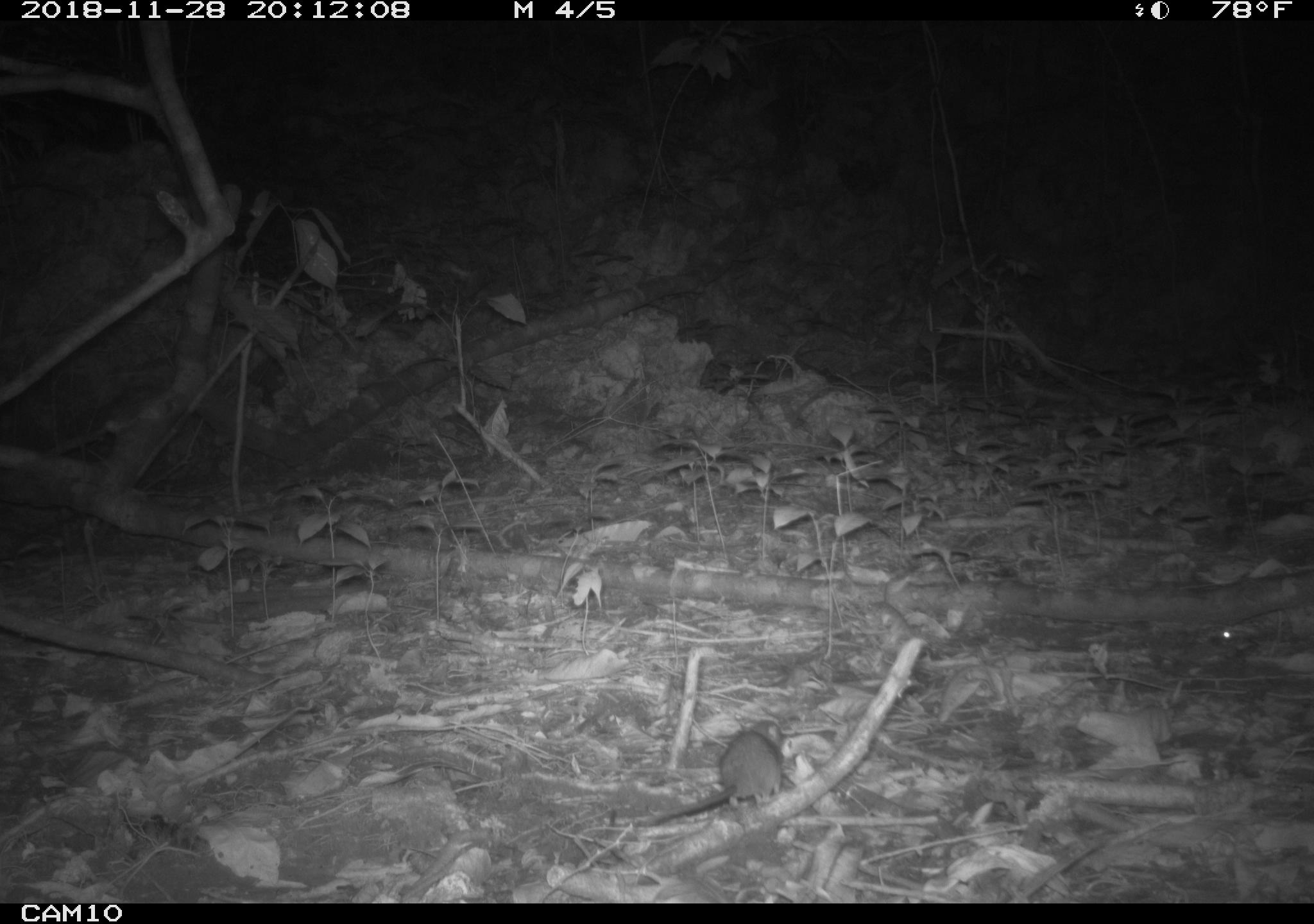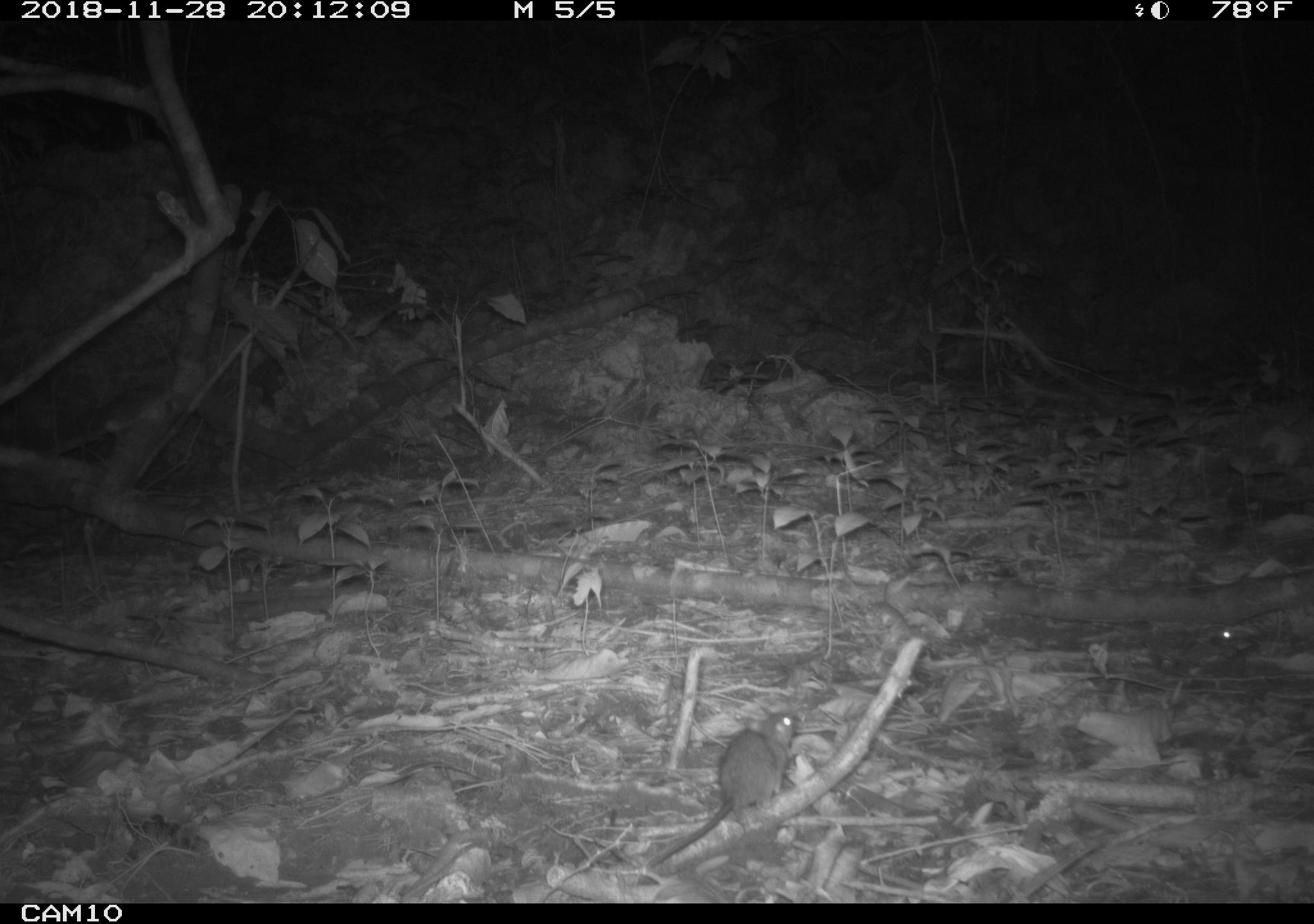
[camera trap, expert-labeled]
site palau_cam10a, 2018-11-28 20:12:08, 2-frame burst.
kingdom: Animalia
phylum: Chordata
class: Mammalia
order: Rodentia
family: Muridae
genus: Rattus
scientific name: Rattus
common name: rat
Rat (Rattus).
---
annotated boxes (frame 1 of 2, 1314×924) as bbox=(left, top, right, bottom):
rat: bbox=(631, 723, 787, 832)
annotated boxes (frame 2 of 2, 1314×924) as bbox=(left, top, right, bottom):
rat: bbox=(645, 705, 799, 873)